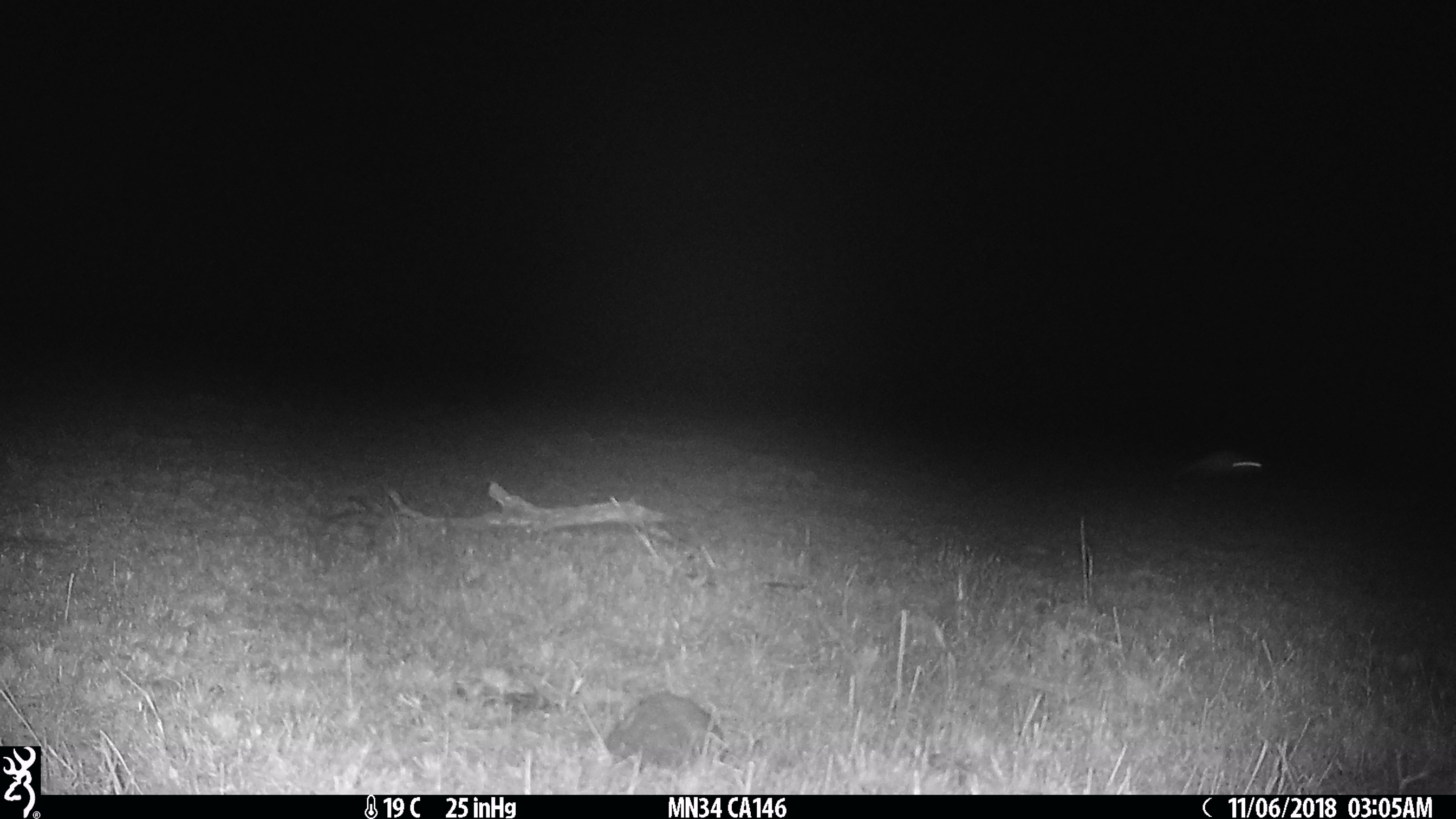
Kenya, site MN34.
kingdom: Animalia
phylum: Chordata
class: Mammalia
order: Rodentia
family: Pedetidae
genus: Pedetes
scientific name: Pedetes capensis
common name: springhare